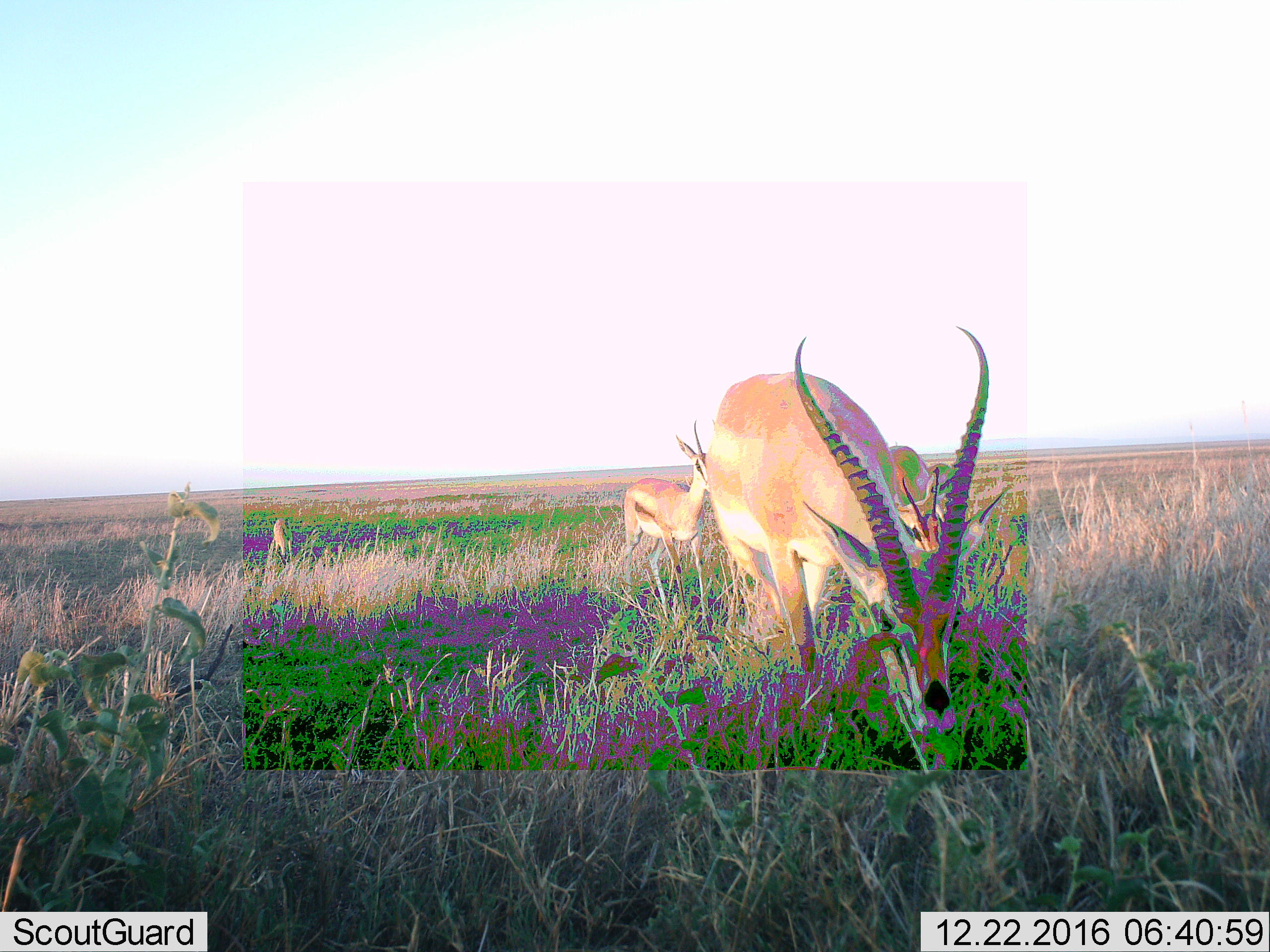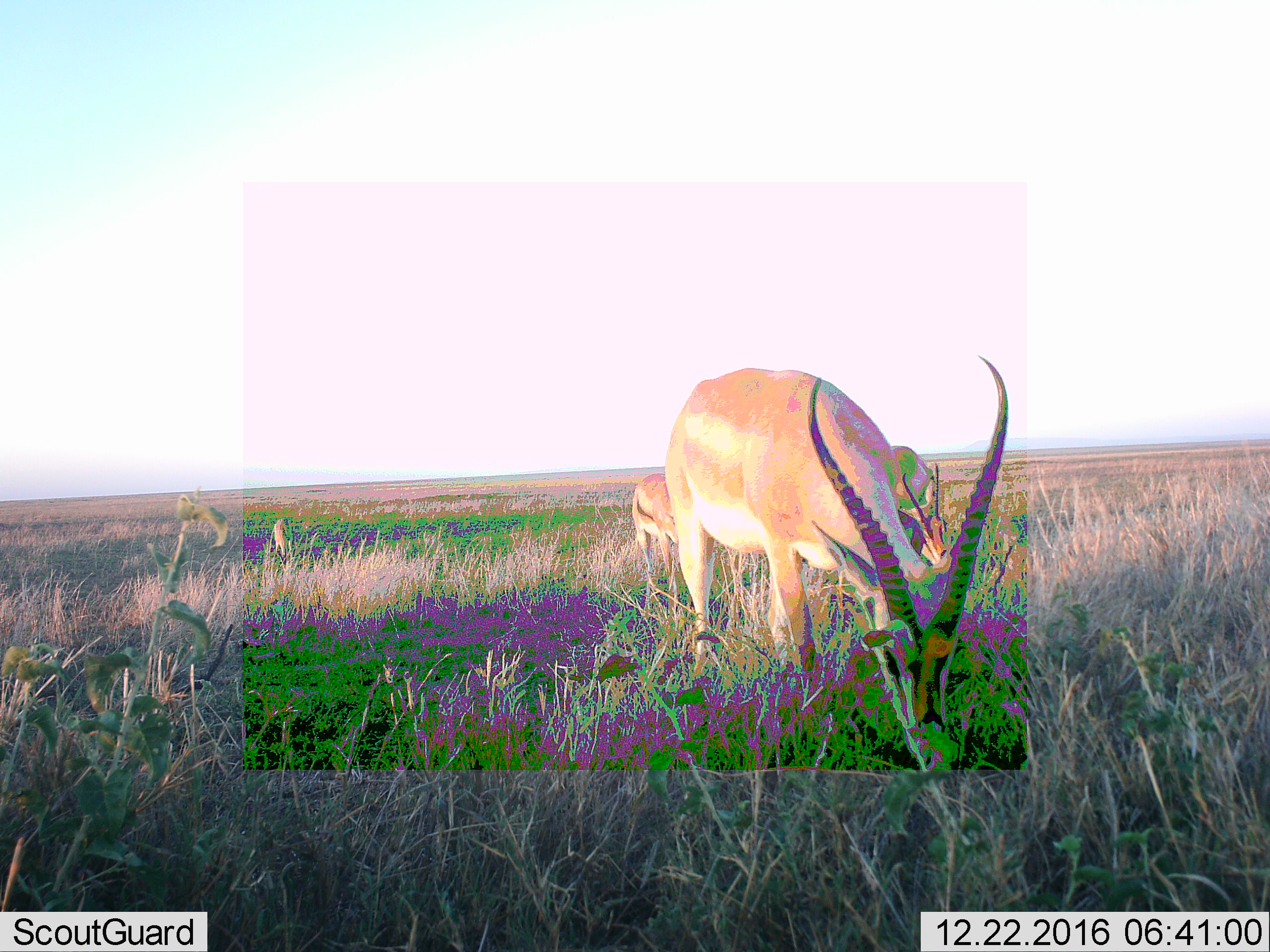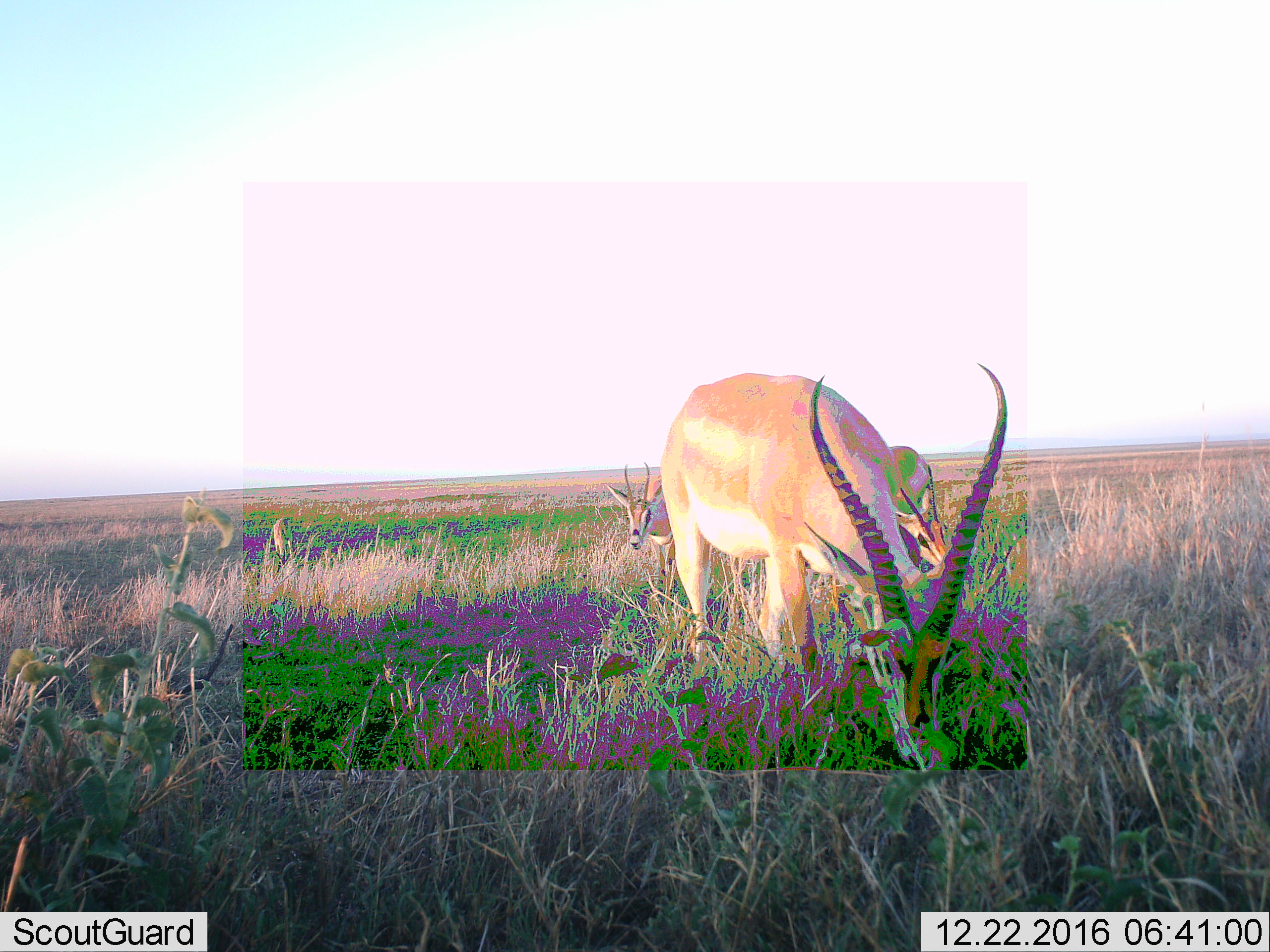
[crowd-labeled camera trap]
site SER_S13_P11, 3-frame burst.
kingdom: Animalia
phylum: Chordata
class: Mammalia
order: Artiodactyla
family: Bovidae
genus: Nanger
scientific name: Nanger granti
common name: grant's gazelle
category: gazellegrants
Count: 4.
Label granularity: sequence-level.